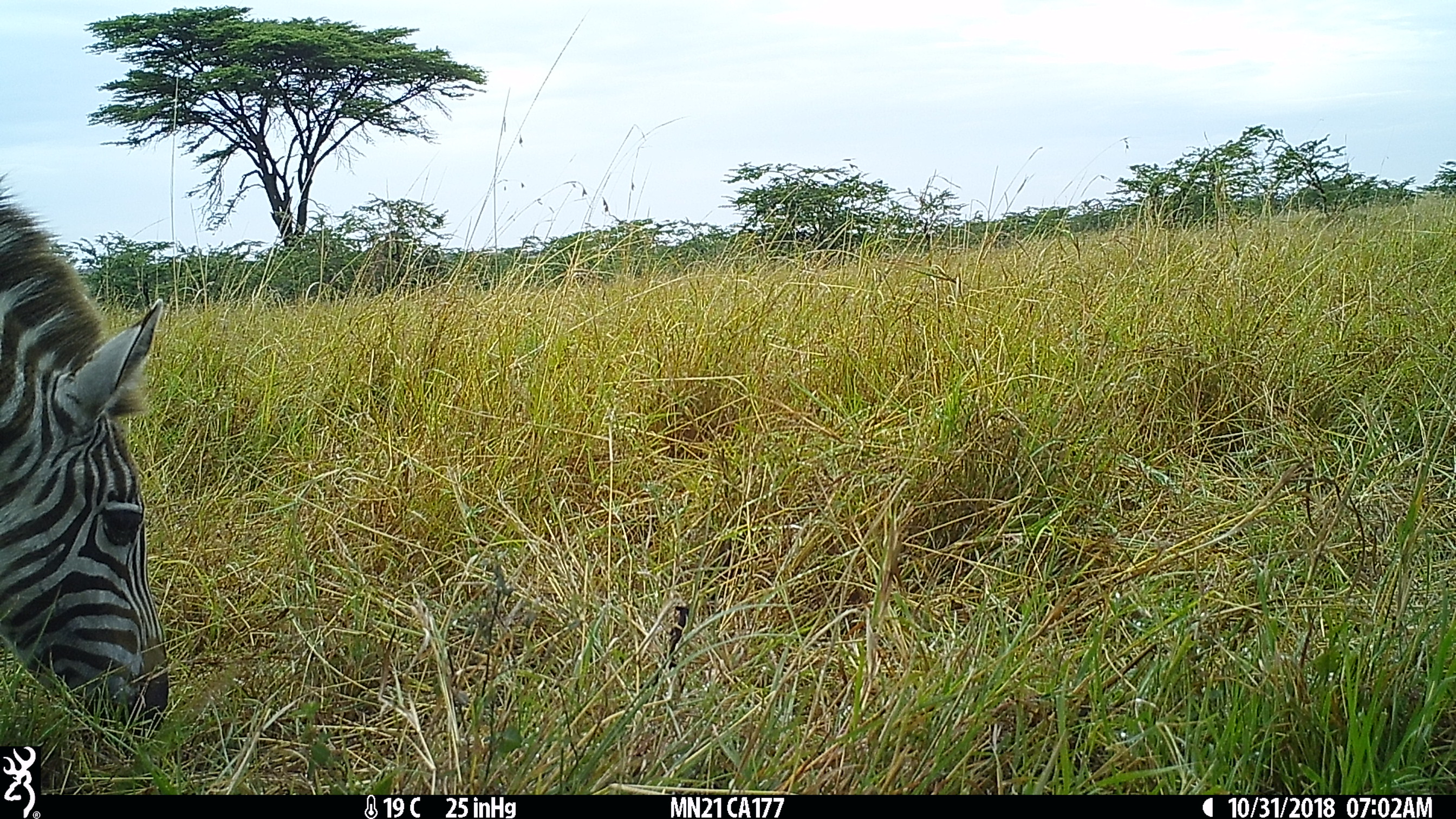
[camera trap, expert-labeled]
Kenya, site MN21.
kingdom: Animalia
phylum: Chordata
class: Mammalia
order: Perissodactyla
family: Equidae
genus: Equus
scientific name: Equus quagga burchellii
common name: burchell's zebra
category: zebra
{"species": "zebra (burchell's zebra) (Equus quagga burchellii)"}